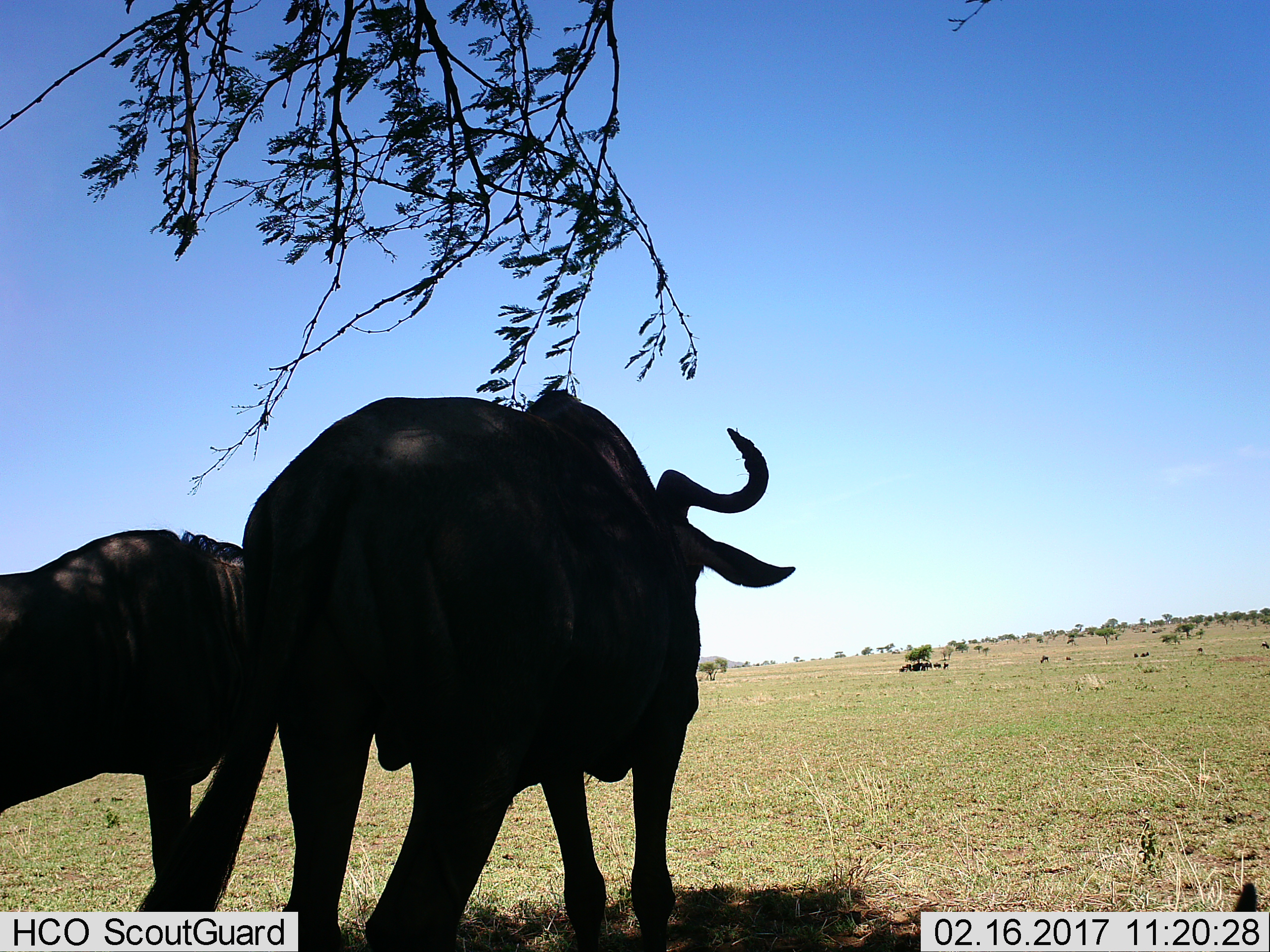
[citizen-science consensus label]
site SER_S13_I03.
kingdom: Animalia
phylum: Chordata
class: Mammalia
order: Artiodactyla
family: Bovidae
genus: Connochaetes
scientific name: Connochaetes taurinus taurinus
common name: blue wildebeest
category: wildebeestblue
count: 11-50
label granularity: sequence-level